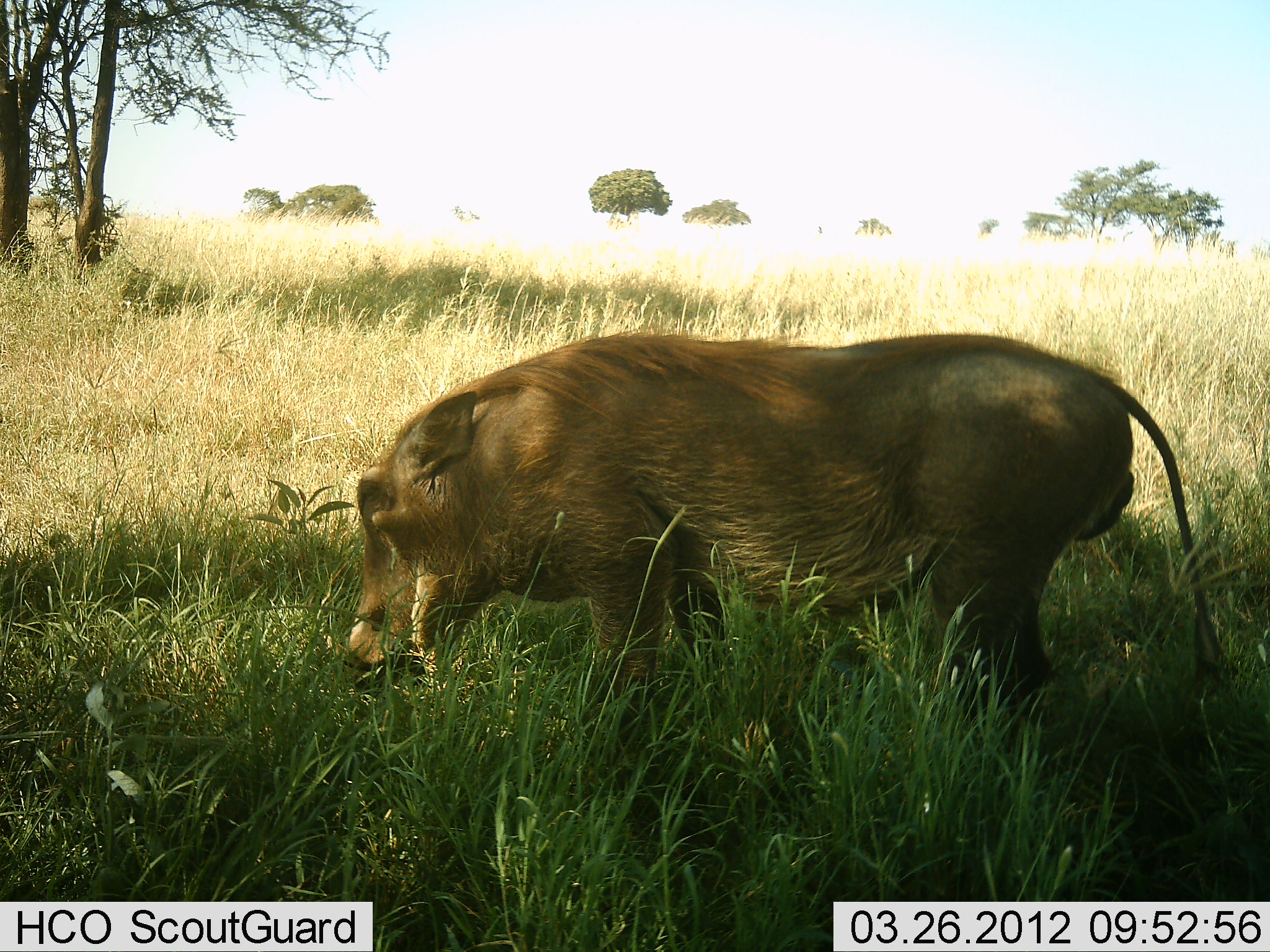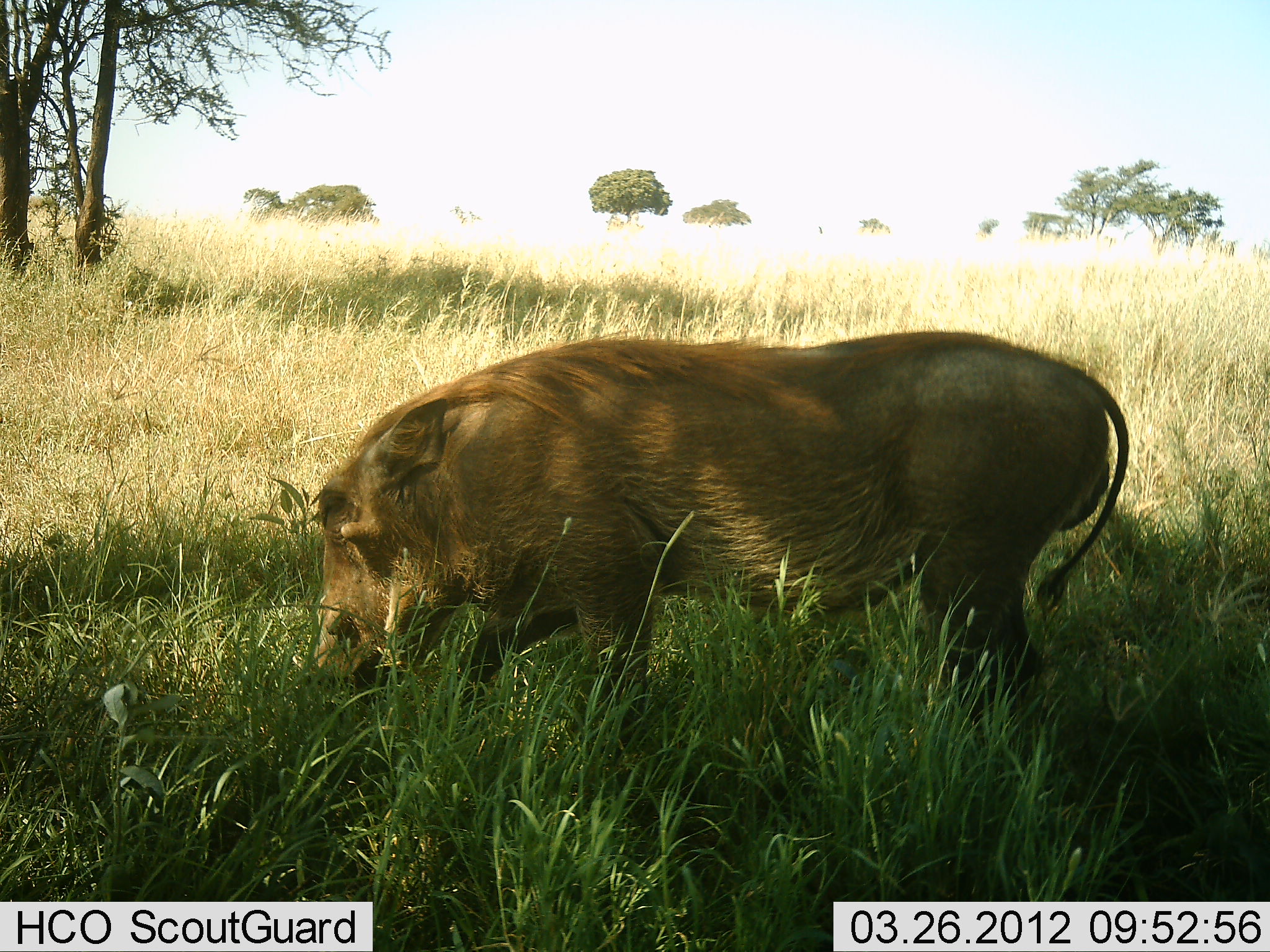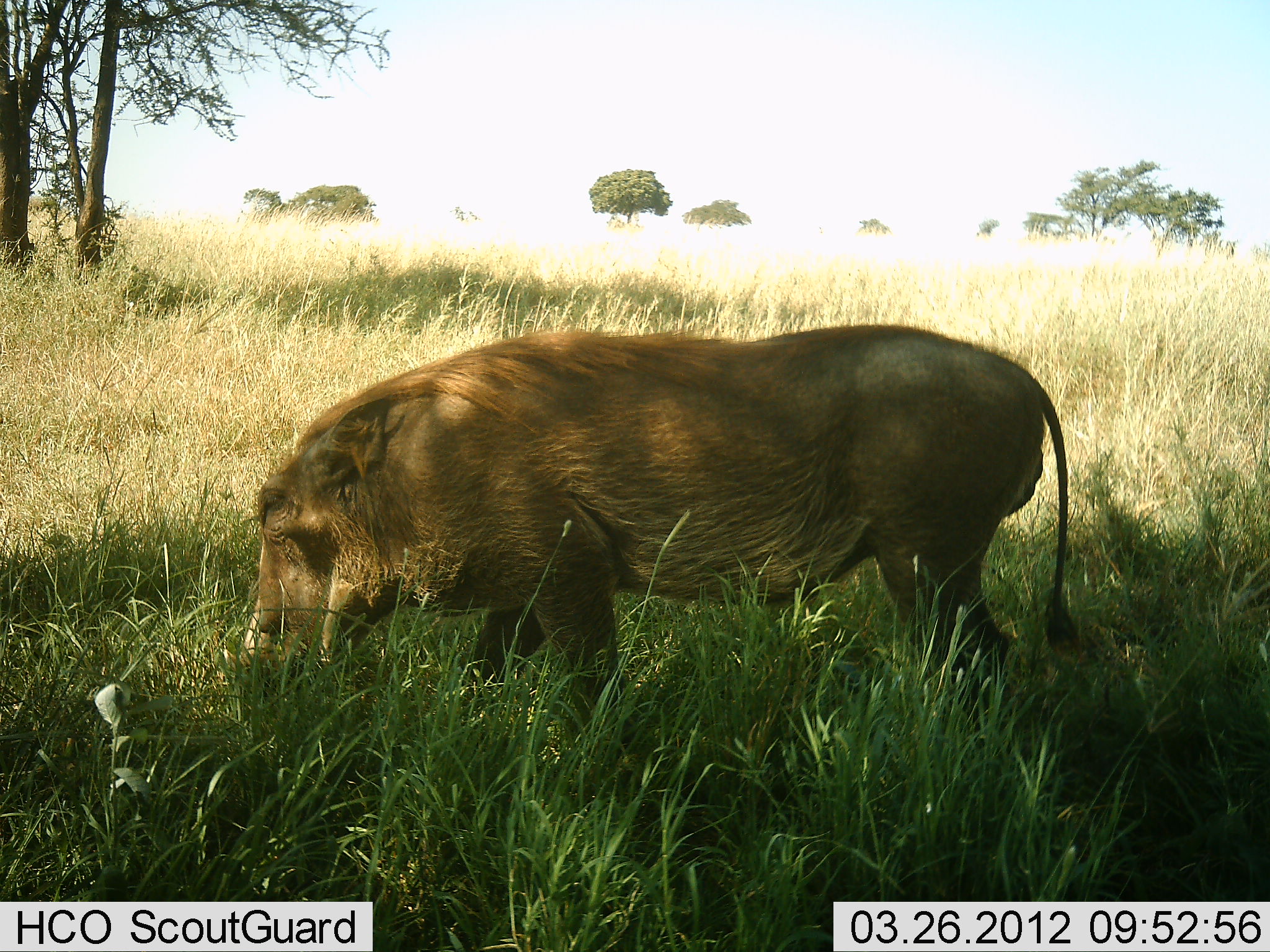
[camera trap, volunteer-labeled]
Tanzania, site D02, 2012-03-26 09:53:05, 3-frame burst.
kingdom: Animalia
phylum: Chordata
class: Mammalia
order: Artiodactyla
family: Suidae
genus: Phacochoerus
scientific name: Phacochoerus africanus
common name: warthog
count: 1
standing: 22%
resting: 0%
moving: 38%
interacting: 0%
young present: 0%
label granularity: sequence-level